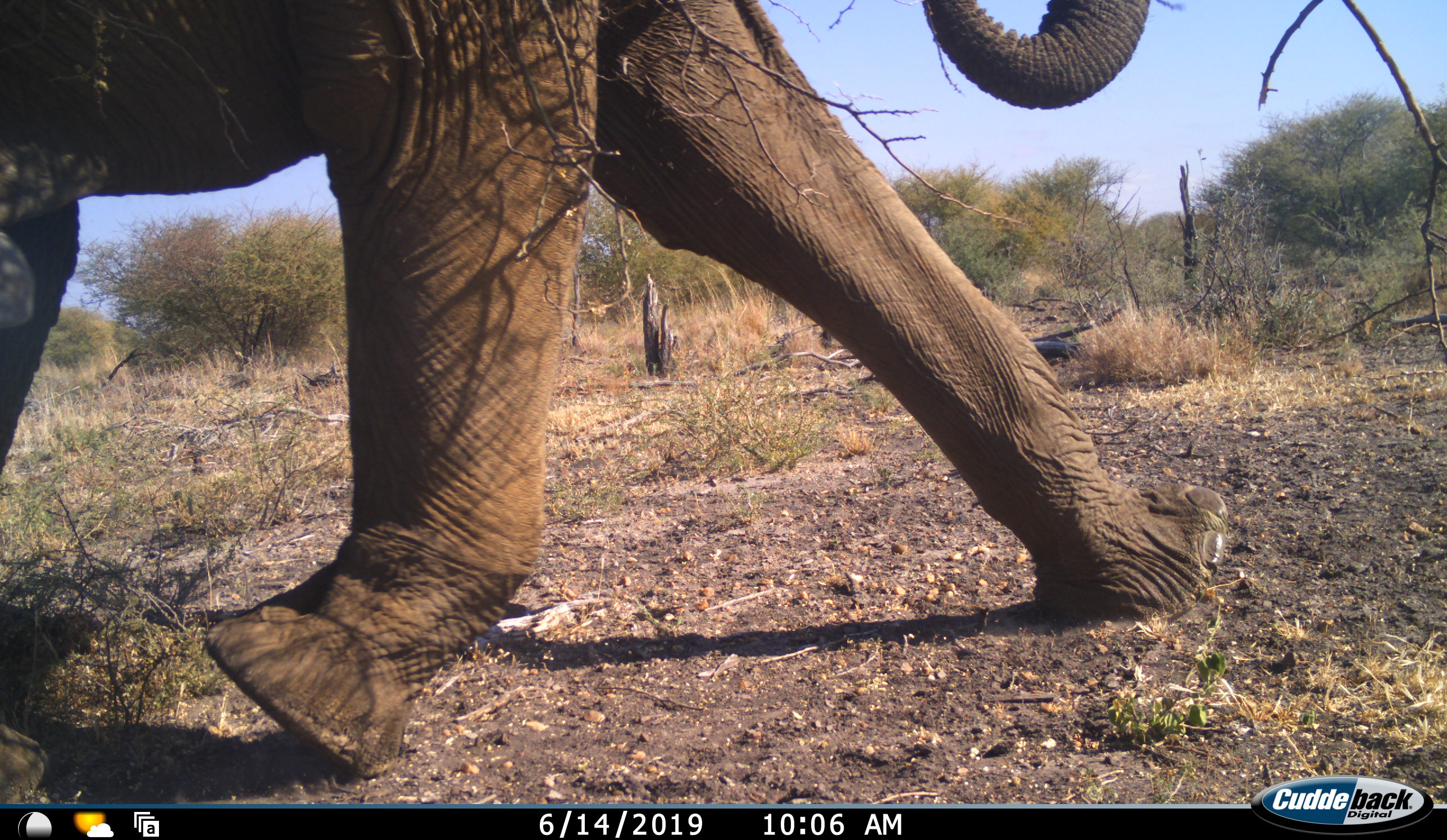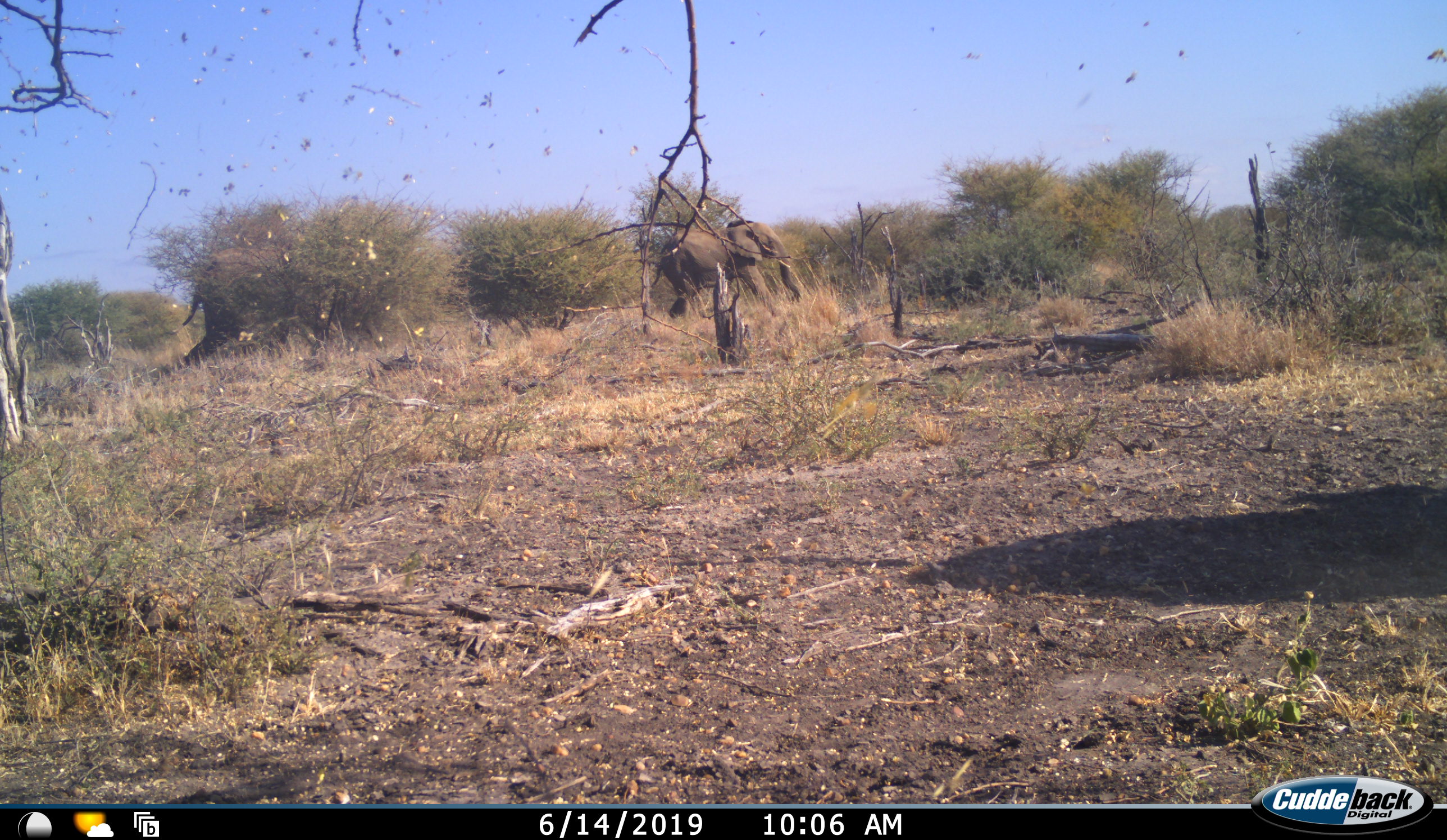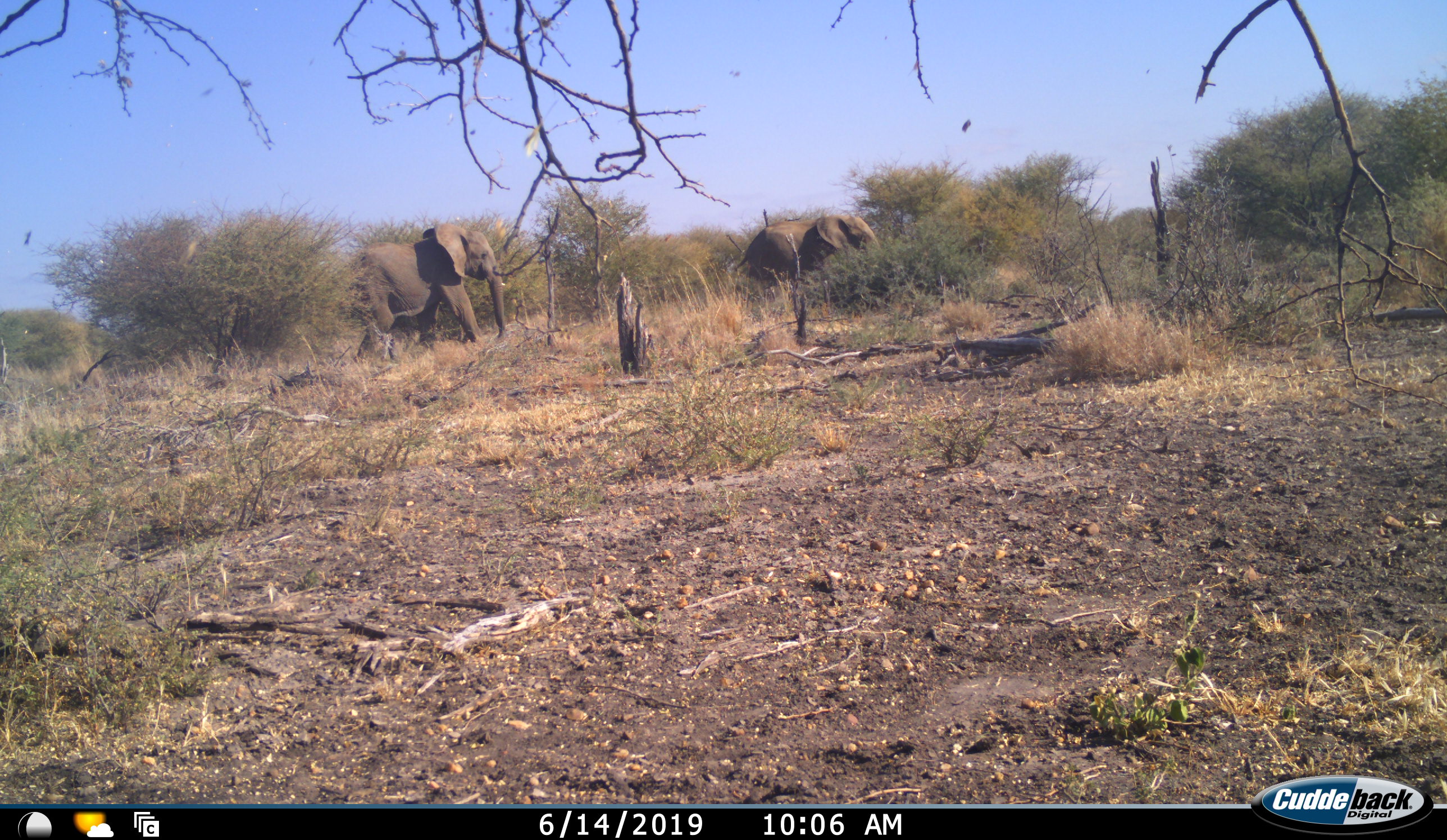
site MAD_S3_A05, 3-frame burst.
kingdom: Animalia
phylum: Chordata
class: Mammalia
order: Proboscidea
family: Elephantidae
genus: Loxodonta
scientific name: Loxodonta africana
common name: african bush elephant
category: elephant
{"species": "elephant (african bush elephant) (Loxodonta africana)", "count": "3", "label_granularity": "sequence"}